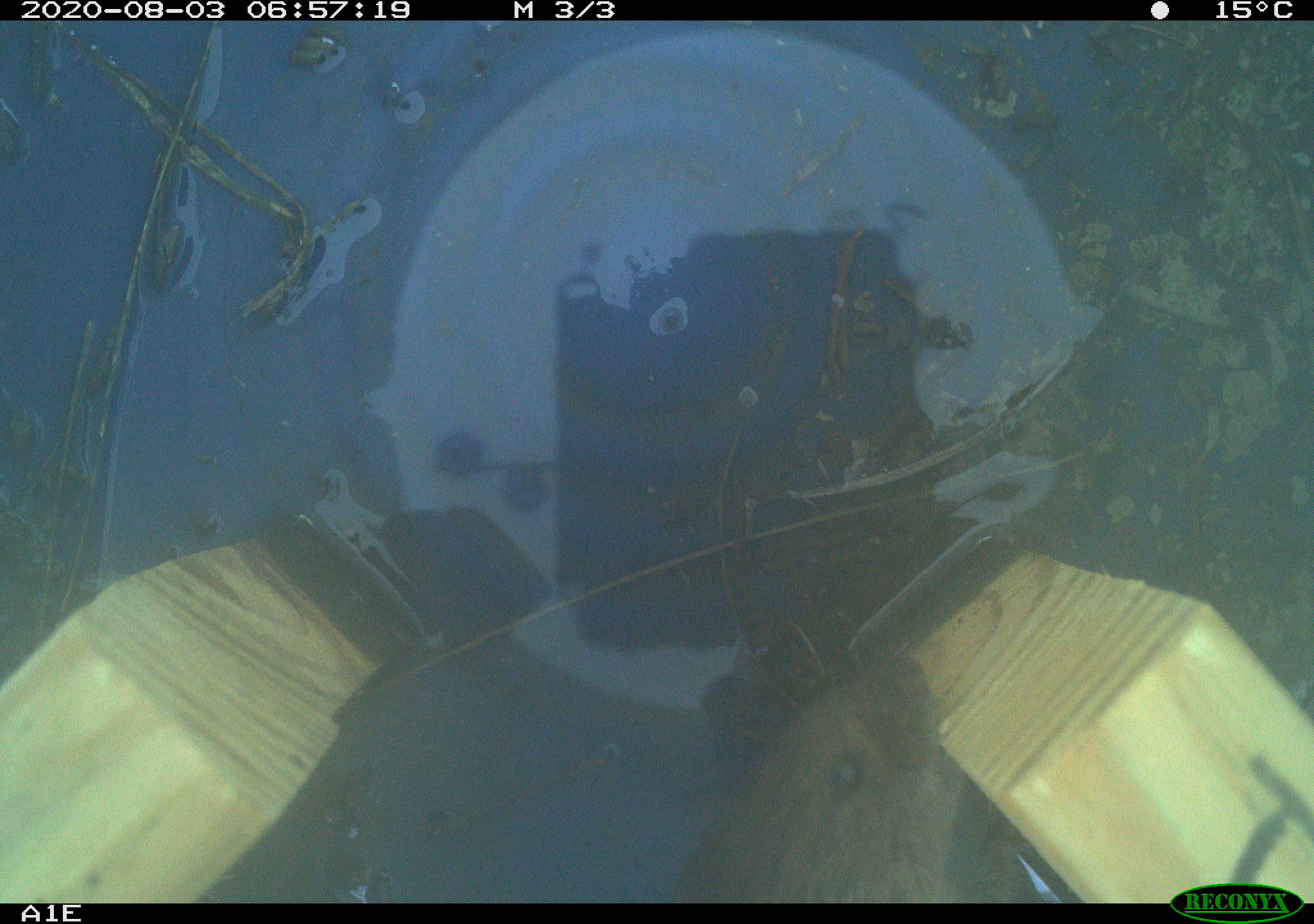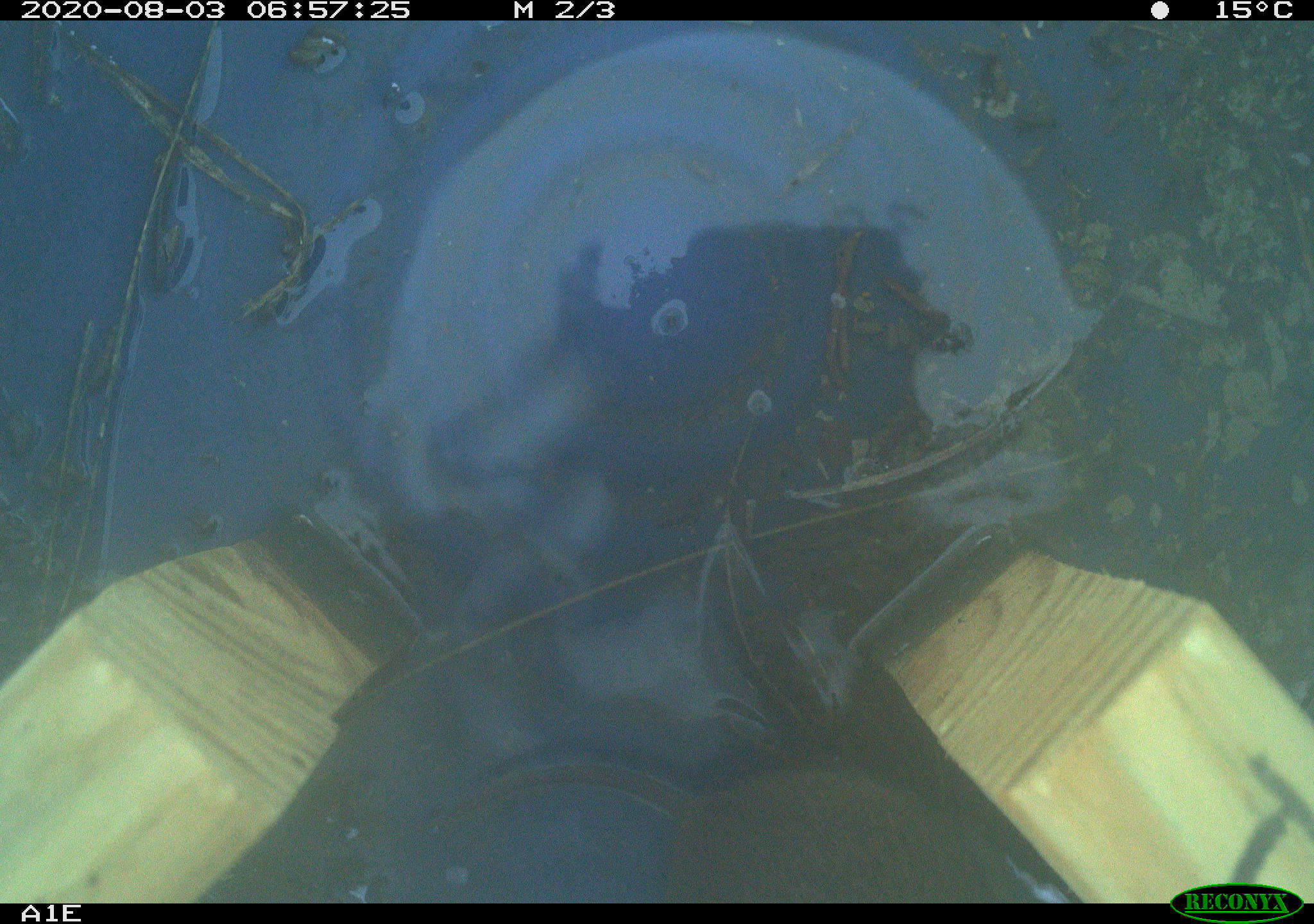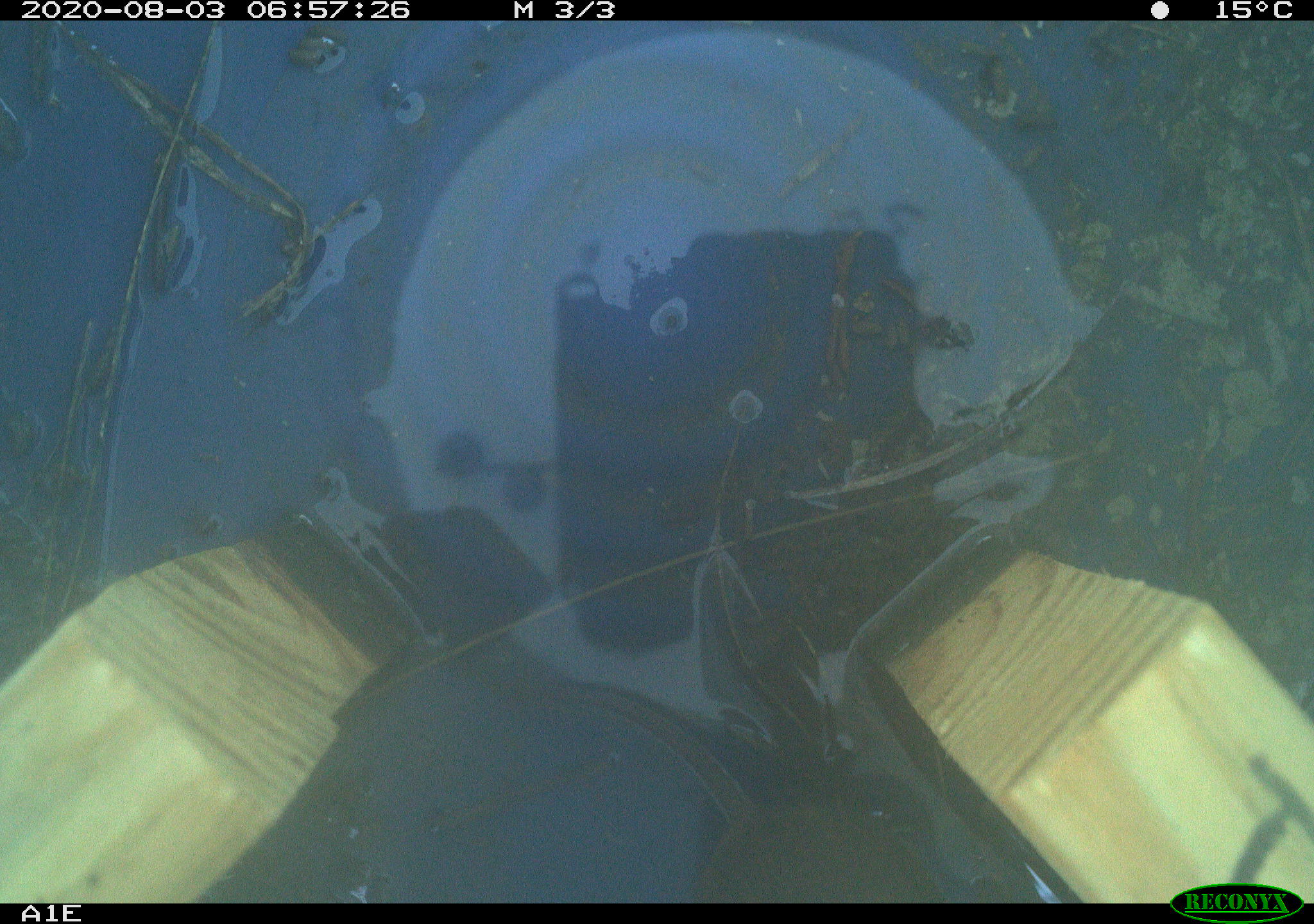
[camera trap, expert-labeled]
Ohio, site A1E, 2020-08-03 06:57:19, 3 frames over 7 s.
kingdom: Animalia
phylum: Chordata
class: Mammalia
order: Rodentia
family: Cricetidae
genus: Microtus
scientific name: Microtus pennsylvanicus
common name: meadow vole